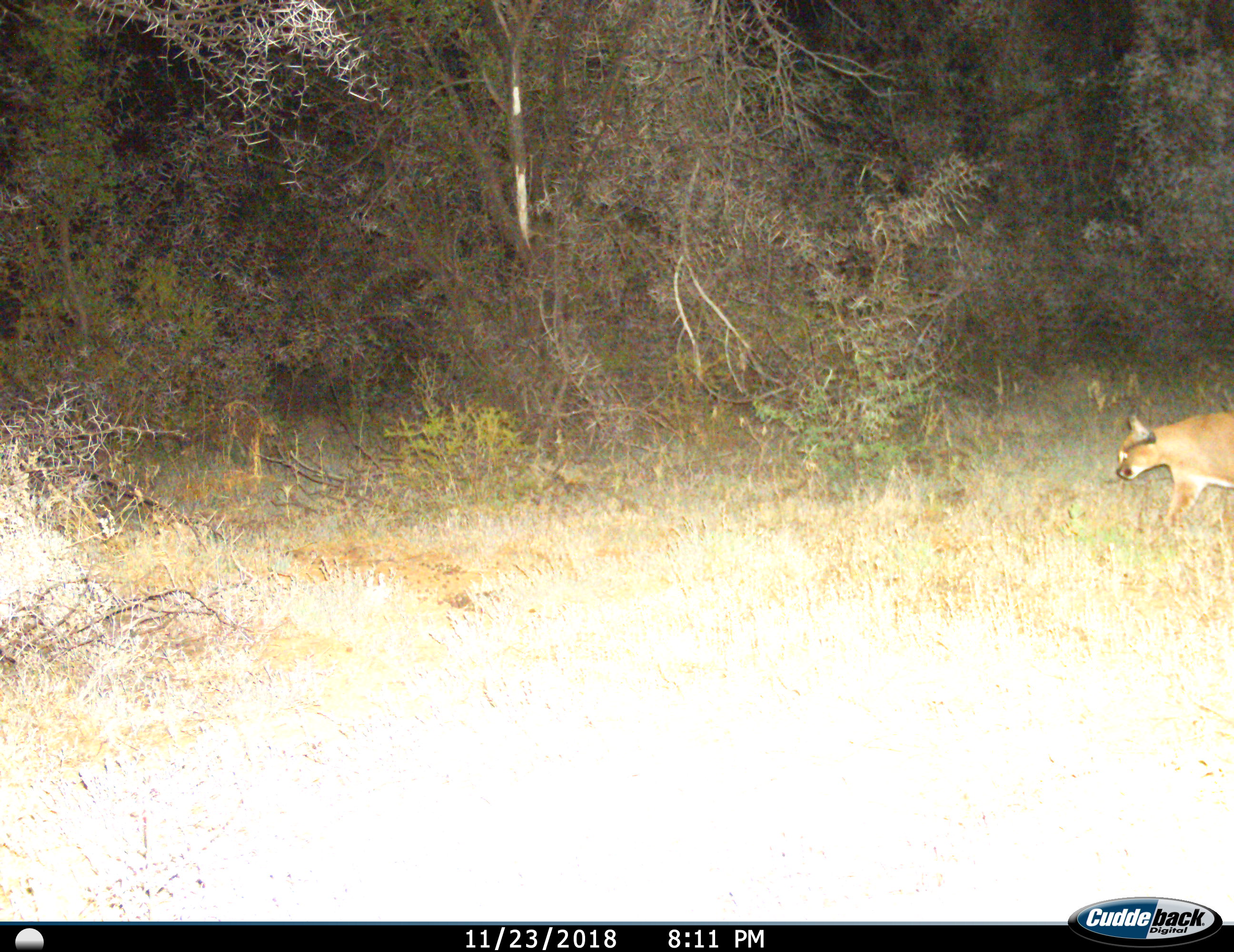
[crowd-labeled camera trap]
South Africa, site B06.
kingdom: Animalia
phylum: Chordata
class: Mammalia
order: Carnivora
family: Felidae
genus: Caracal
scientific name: Caracal caracal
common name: caracal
Caracal (Caracal caracal), count 1. Behavior (volunteer vote fractions): standing 30%, resting 0%, moving 70%, interacting 0%. Young present (vote fraction): 0%. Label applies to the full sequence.